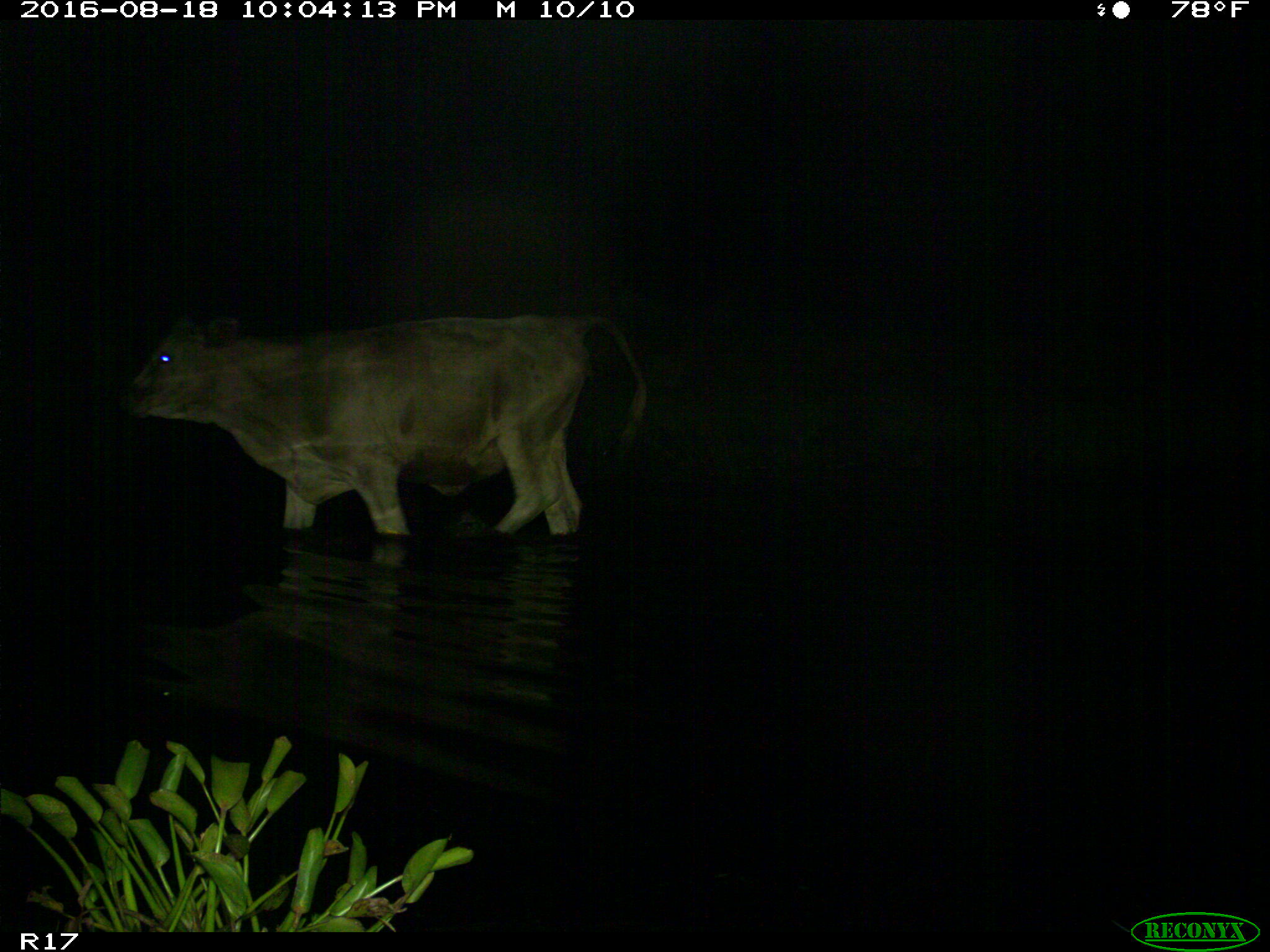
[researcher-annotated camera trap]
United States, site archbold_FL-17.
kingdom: Animalia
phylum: Chordata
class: Mammalia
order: Artiodactyla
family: Bovidae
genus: Bos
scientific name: Bos taurus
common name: domestic cow